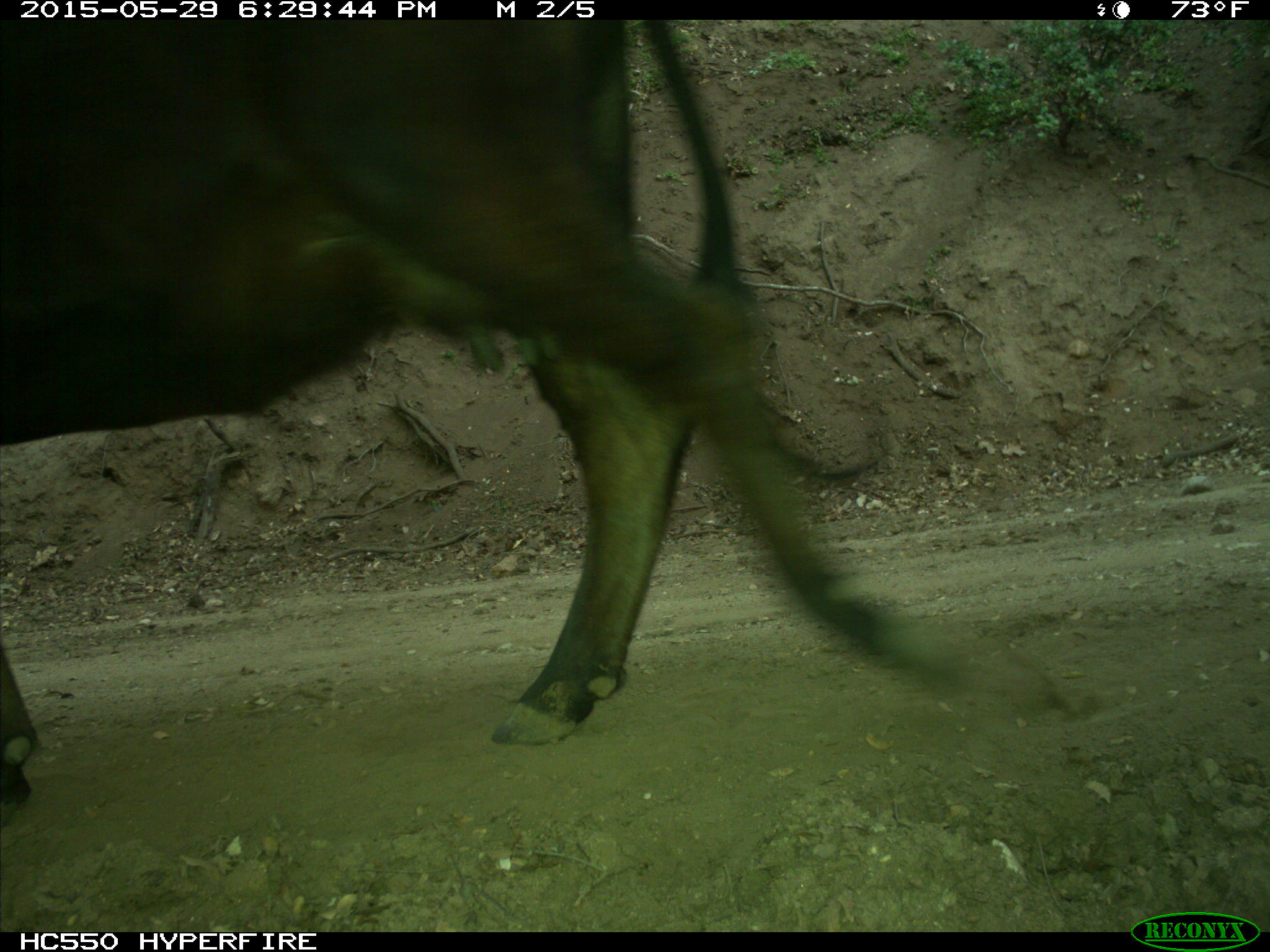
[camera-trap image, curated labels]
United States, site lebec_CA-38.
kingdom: Animalia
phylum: Chordata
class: Mammalia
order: Artiodactyla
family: Bovidae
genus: Bos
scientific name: Bos taurus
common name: domestic cow